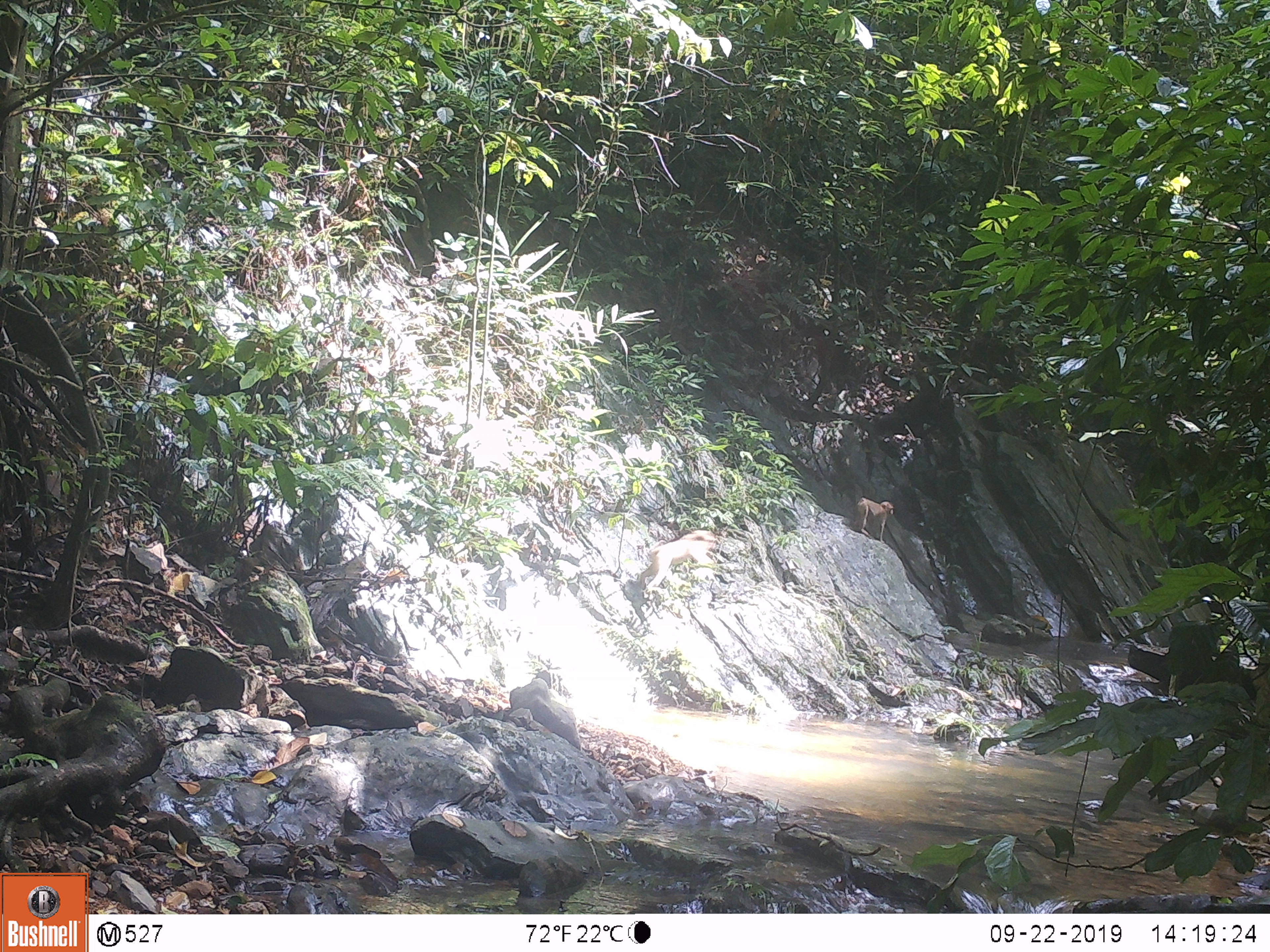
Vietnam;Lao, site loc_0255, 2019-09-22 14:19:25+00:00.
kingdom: Animalia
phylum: Chordata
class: Mammalia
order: Primates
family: Cercopithecidae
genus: Macaca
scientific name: Macaca nemestrina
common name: pig-tailed macaque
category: pig tailed macaque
Pig tailed macaque (pig-tailed macaque) (Macaca nemestrina). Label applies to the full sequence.